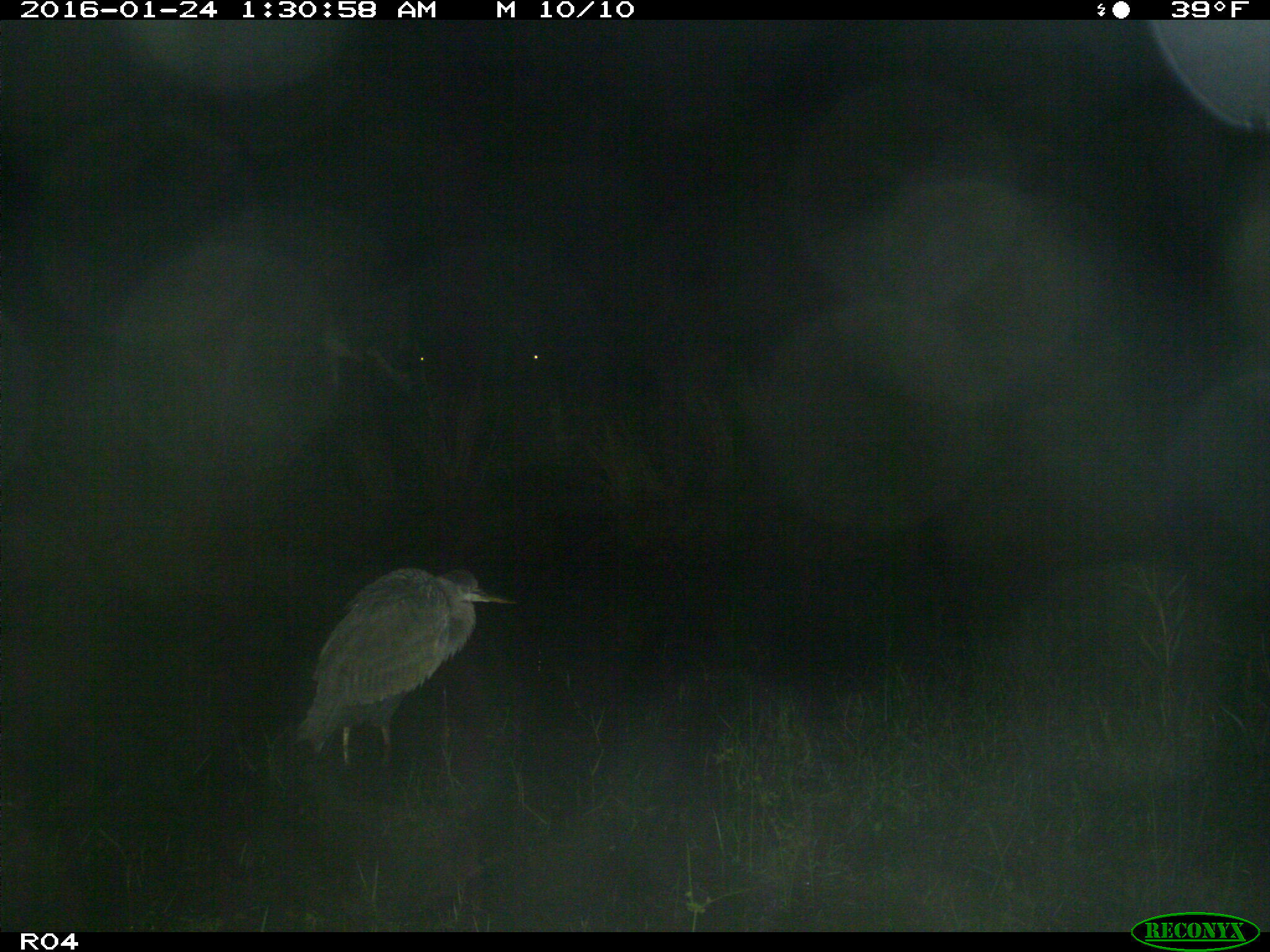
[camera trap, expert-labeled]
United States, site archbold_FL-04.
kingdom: Animalia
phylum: Chordata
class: Mammalia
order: Artiodactyla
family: Bovidae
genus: Bos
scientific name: Bos taurus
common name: domestic cow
Bos taurus (domestic cow).